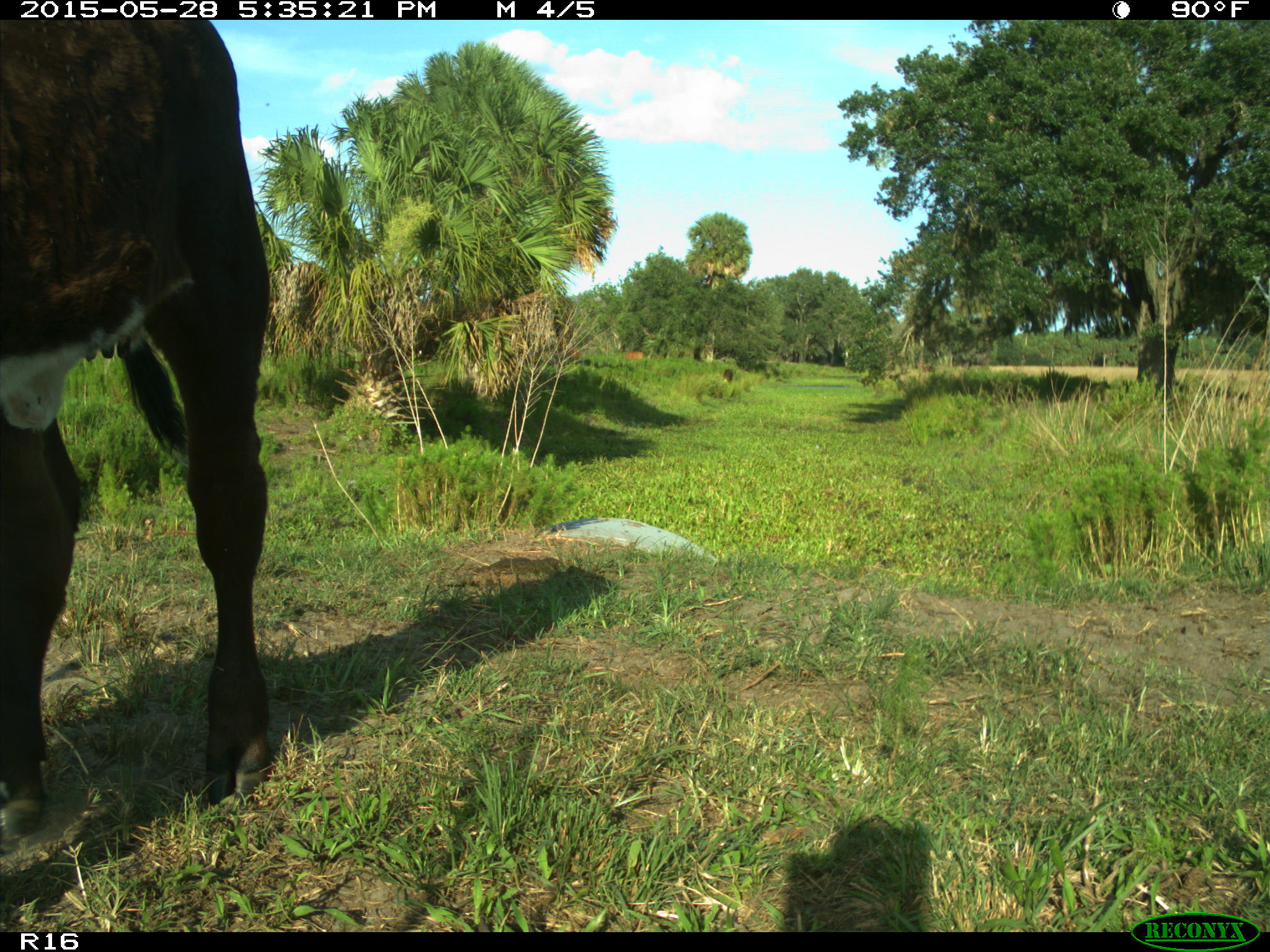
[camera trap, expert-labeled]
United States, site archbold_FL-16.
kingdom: Animalia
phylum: Chordata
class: Mammalia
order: Artiodactyla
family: Bovidae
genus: Bos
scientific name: Bos taurus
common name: domestic cow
Bos taurus (domestic cow).